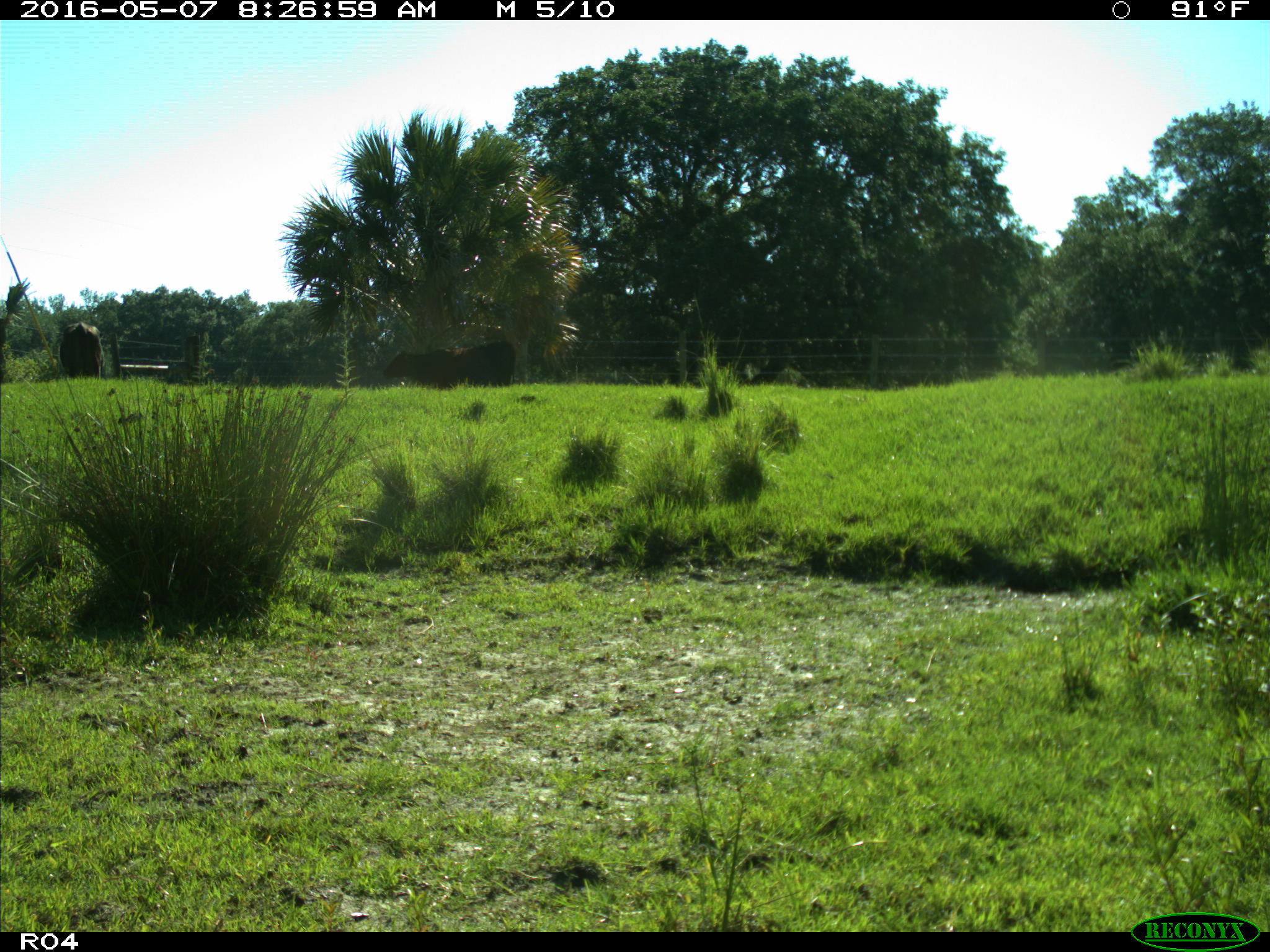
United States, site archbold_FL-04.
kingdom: Animalia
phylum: Chordata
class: Mammalia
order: Artiodactyla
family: Bovidae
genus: Bos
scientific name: Bos taurus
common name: domestic cow